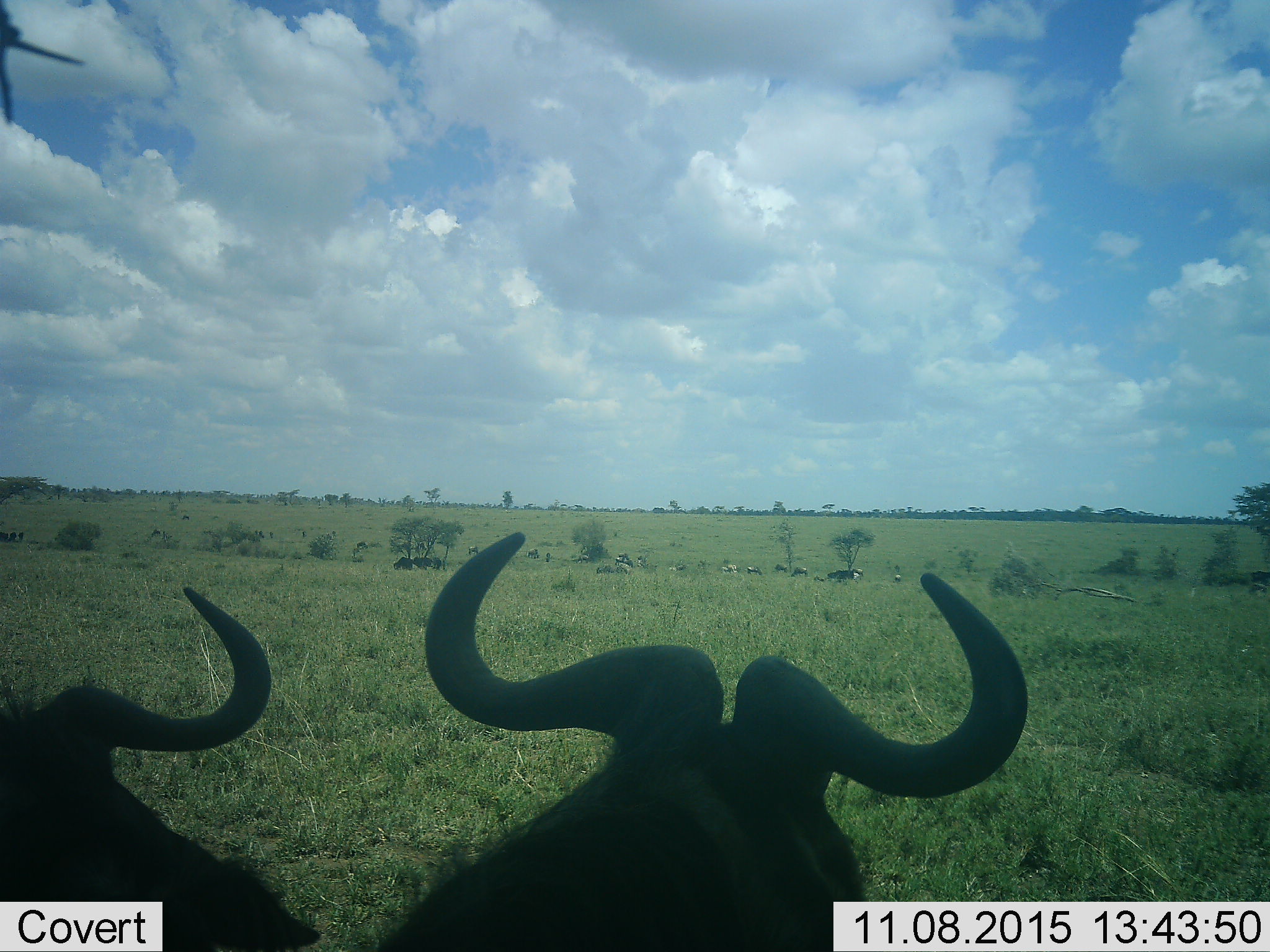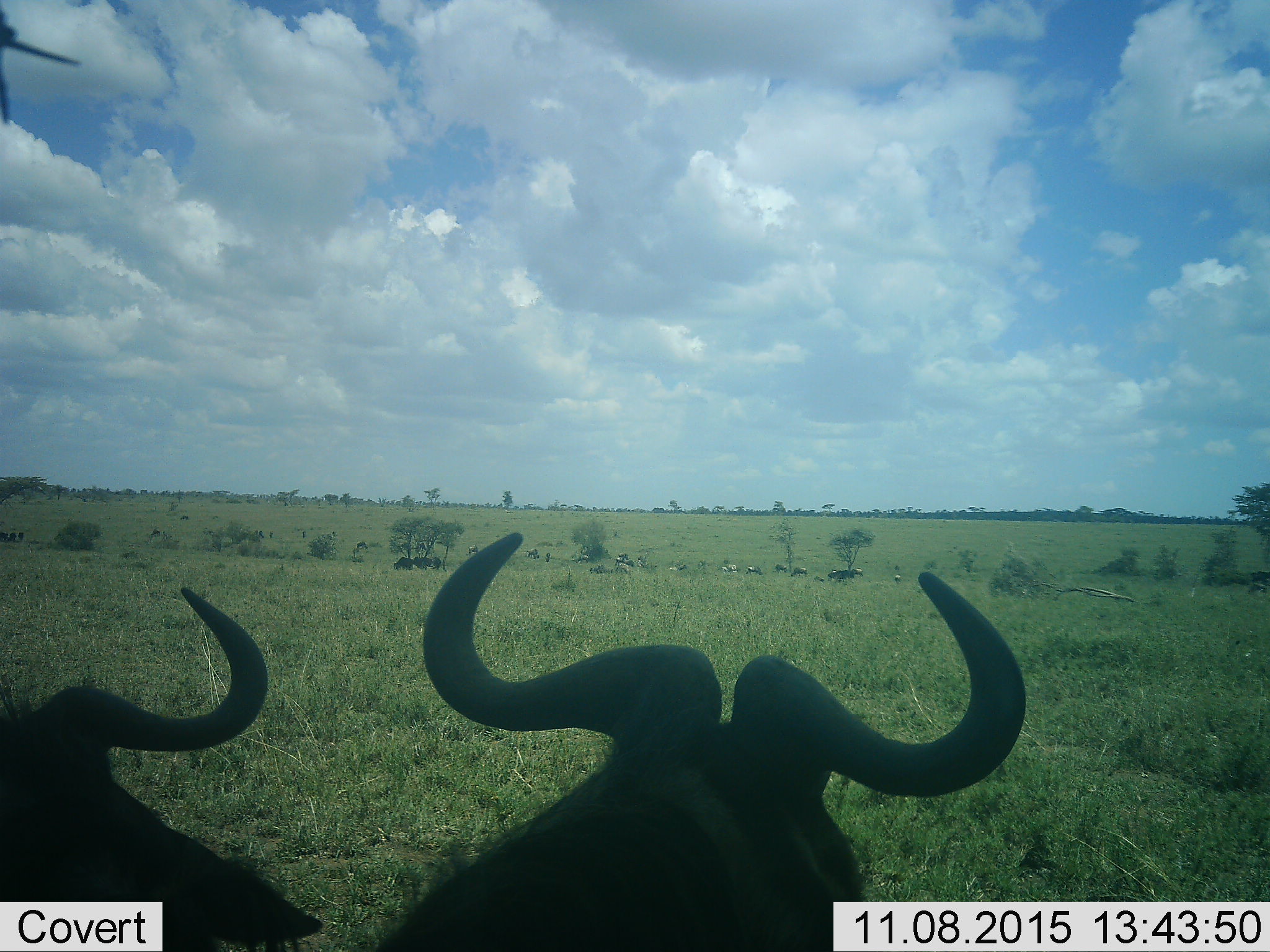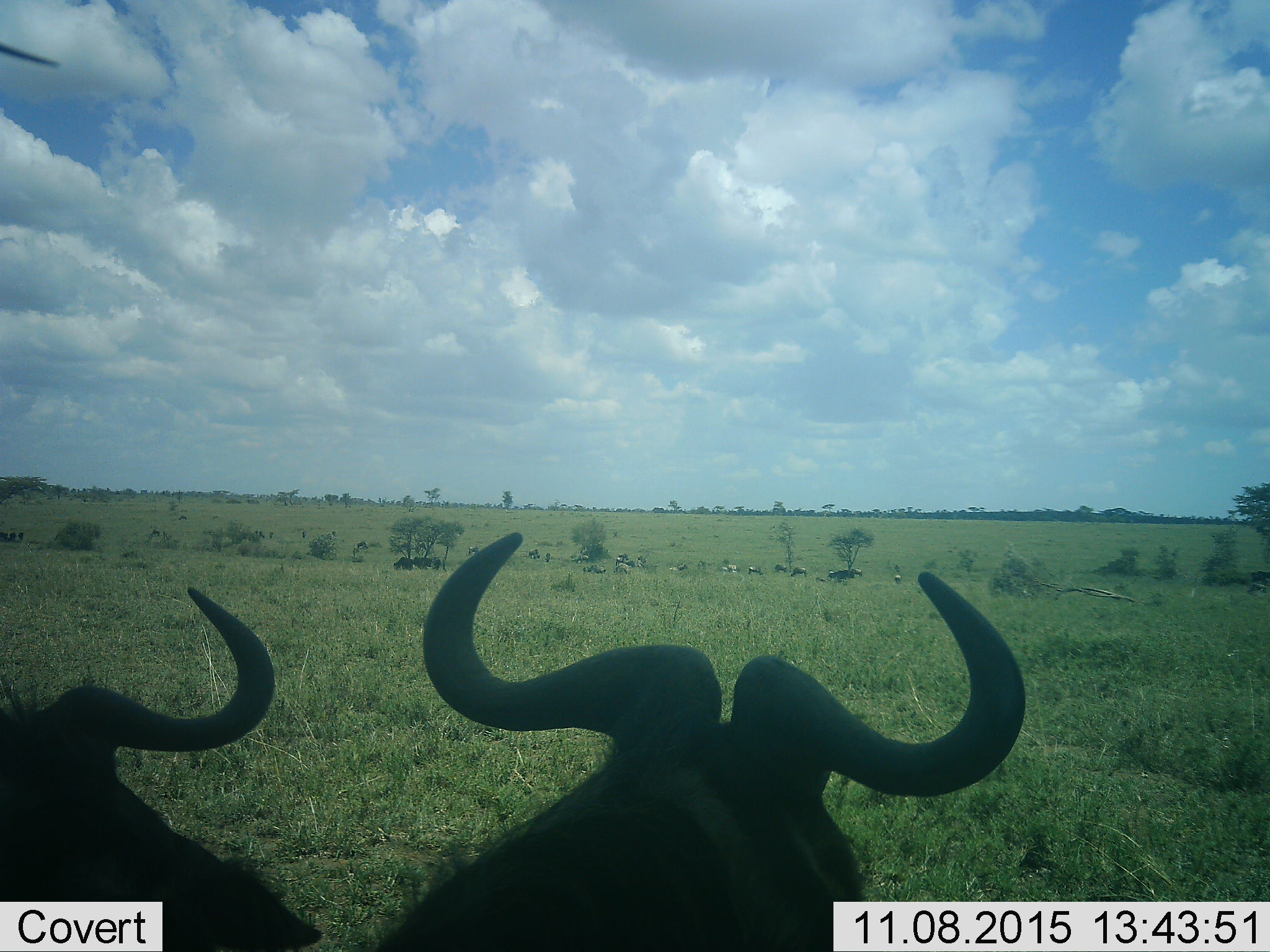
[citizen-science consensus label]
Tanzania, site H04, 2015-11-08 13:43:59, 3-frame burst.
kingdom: Animalia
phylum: Chordata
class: Mammalia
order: Artiodactyla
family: Bovidae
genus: Connochaetes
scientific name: Connochaetes taurinus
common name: blue wildebeest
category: wildebeest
Wildebeest (blue wildebeest) (Connochaetes taurinus), count 11-50. Behavior (volunteer vote fractions): standing 100%, resting 0%, moving 50%, interacting 0%. Young present (vote fraction): 25%. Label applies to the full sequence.